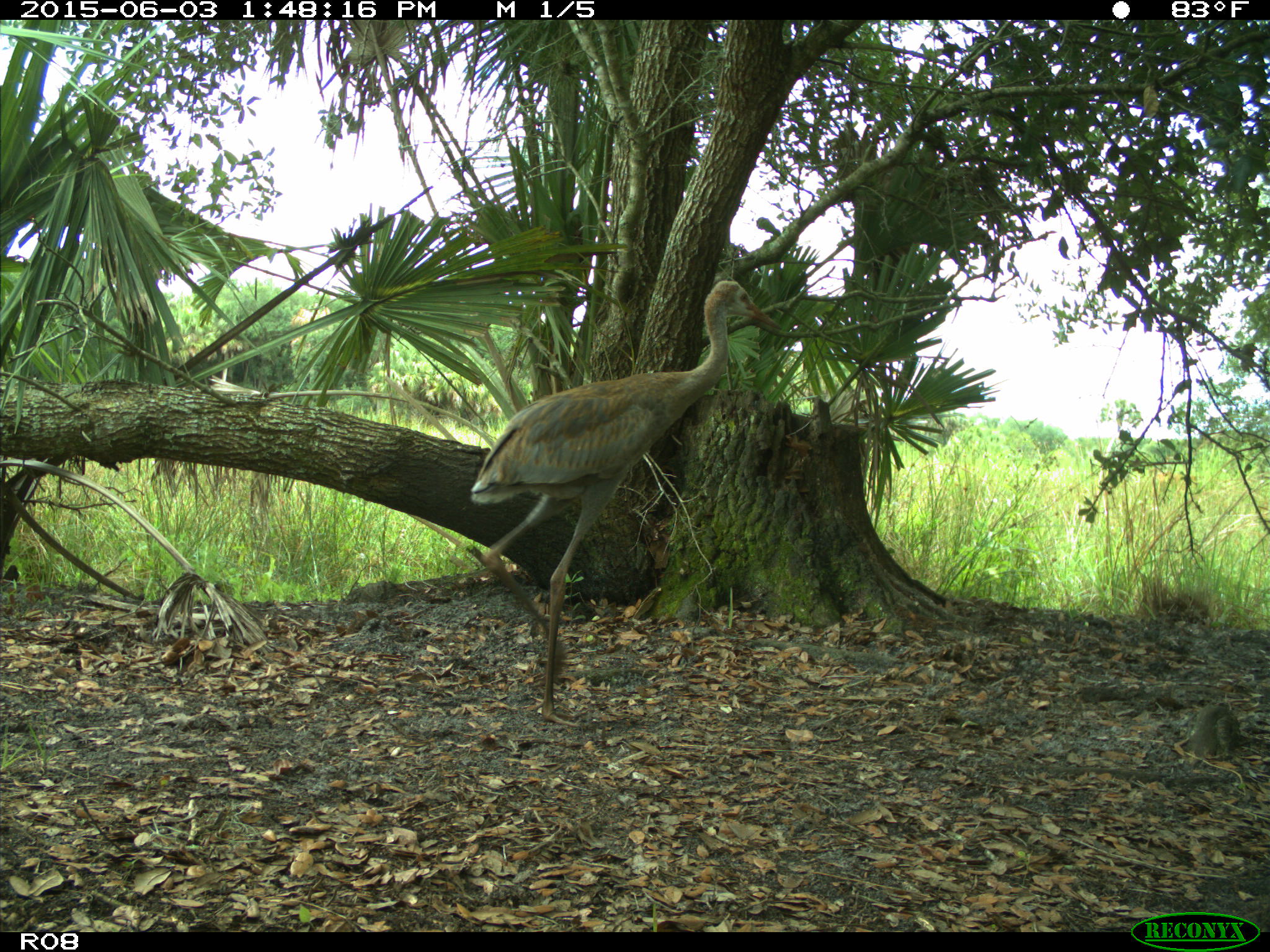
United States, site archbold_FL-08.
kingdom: Animalia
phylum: Chordata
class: Aves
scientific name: Aves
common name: birds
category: unidentified bird